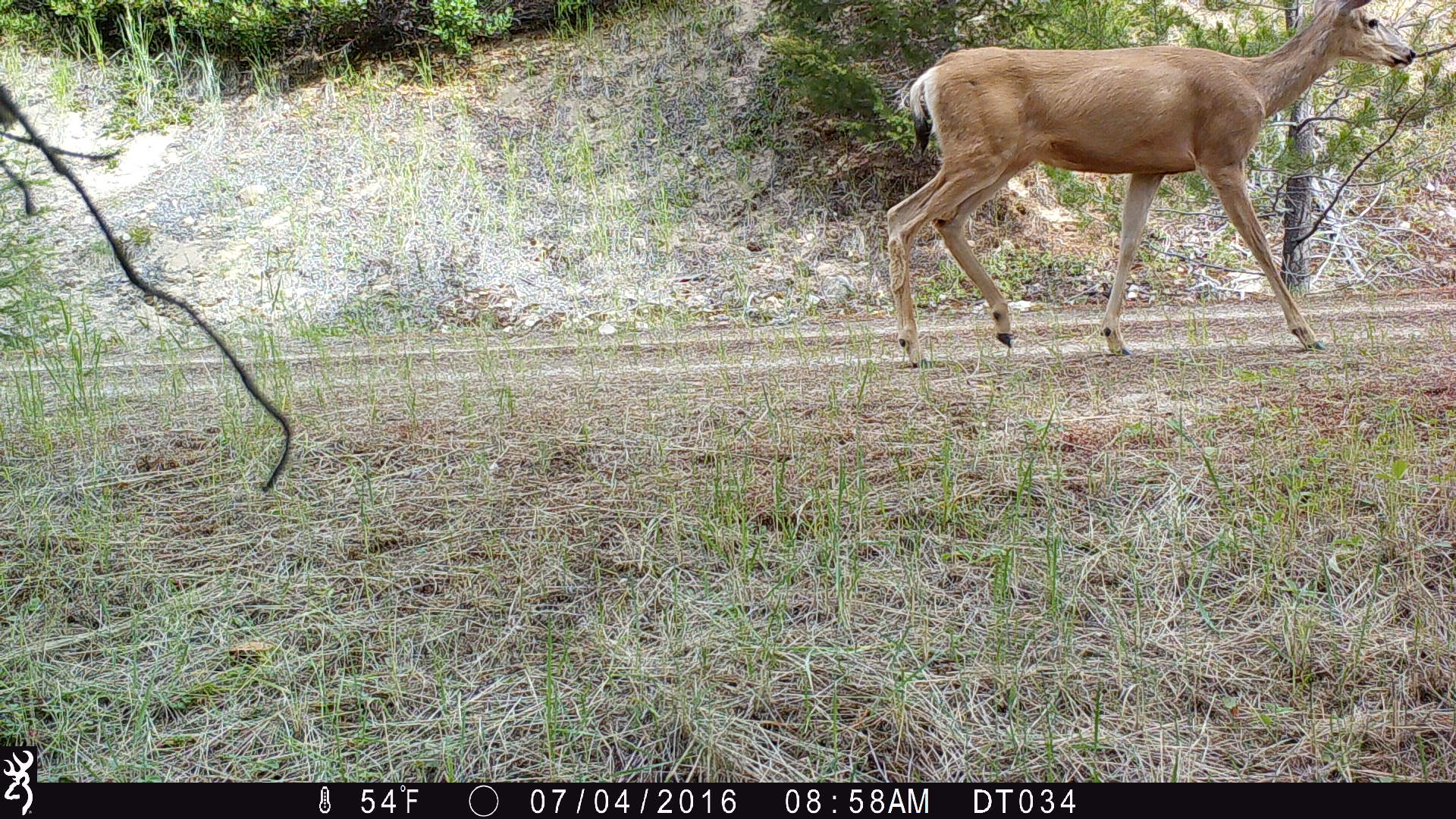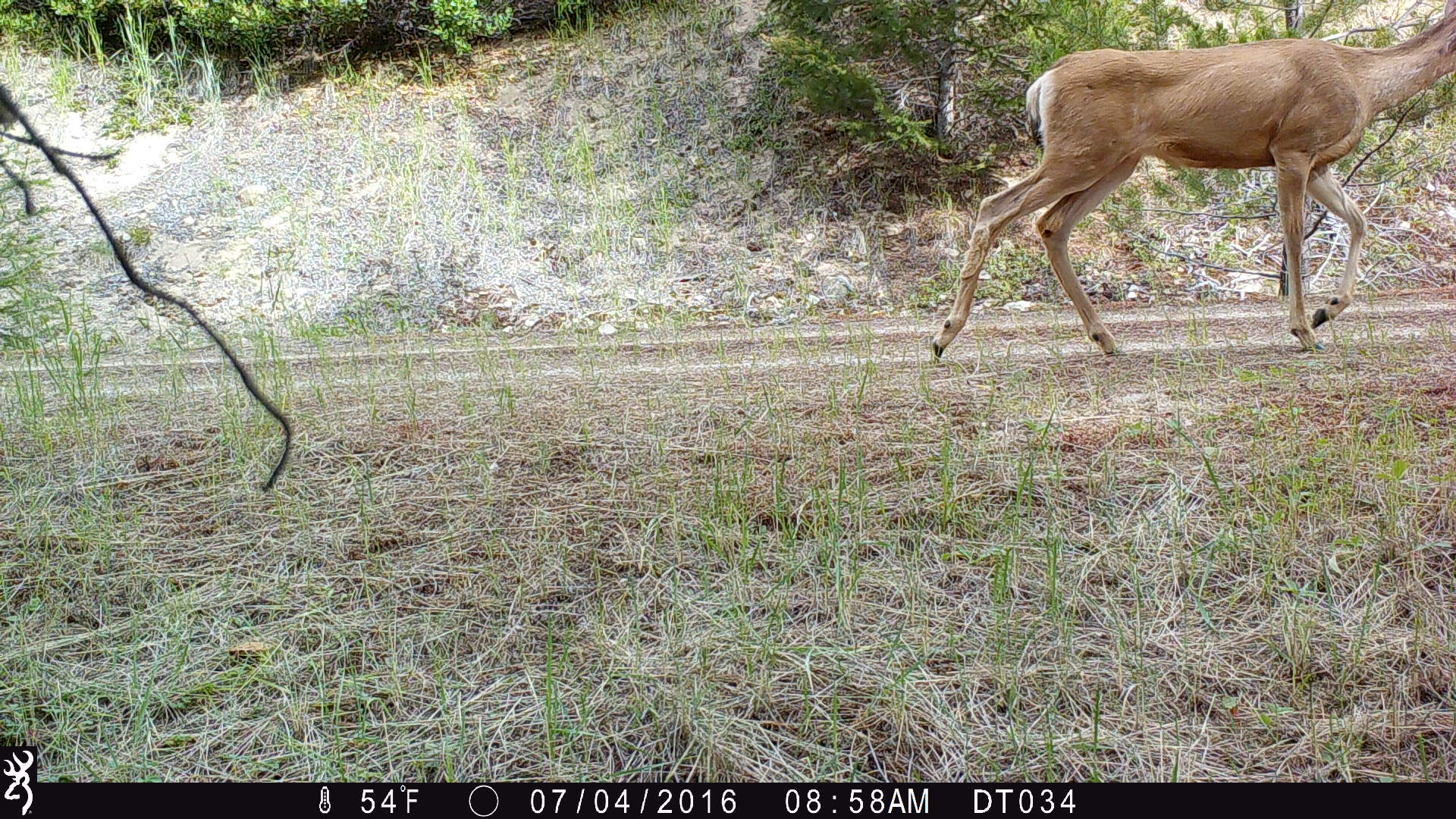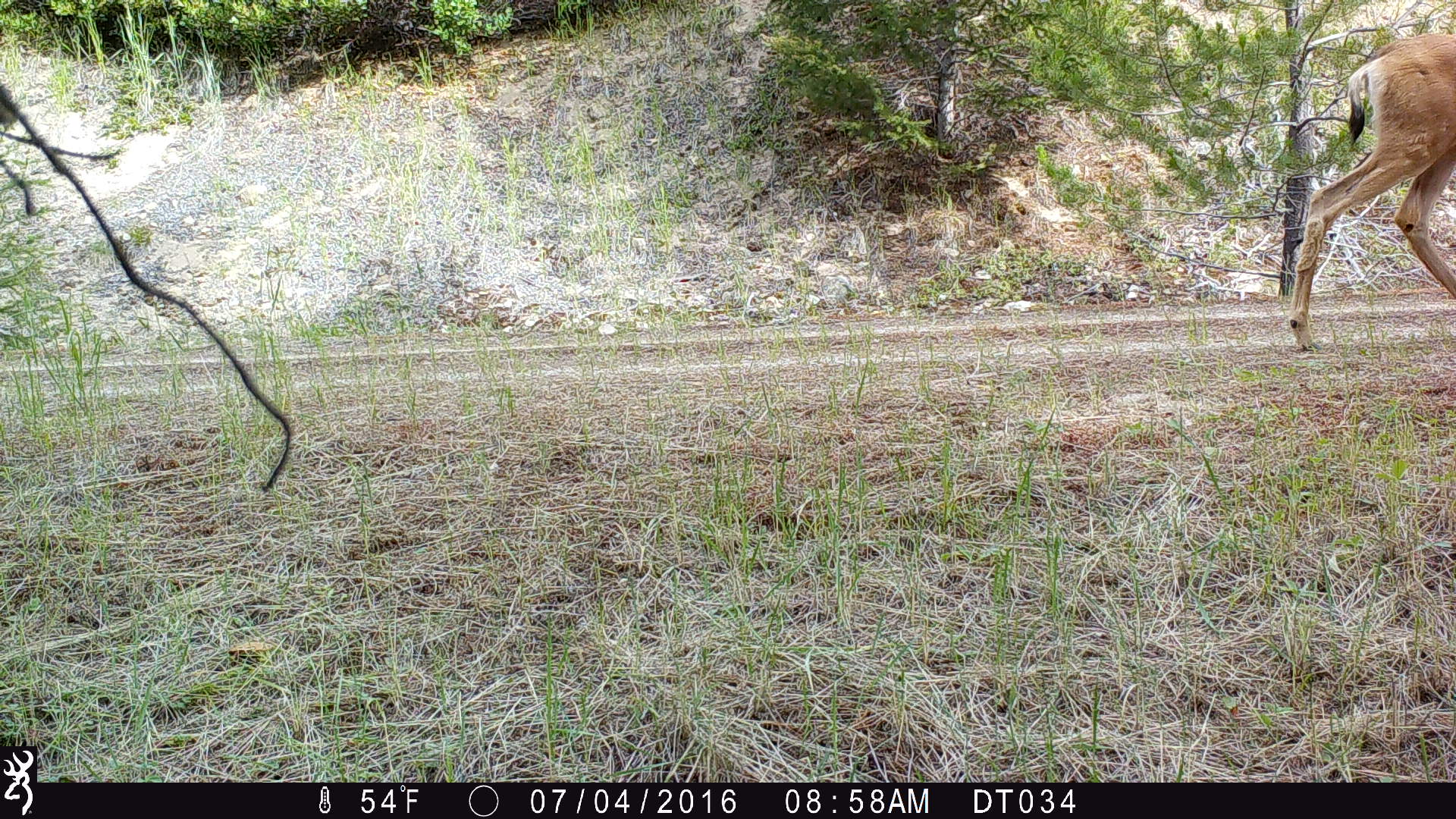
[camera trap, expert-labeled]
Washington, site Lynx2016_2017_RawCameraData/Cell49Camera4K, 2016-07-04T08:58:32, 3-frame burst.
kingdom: Animalia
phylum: Chordata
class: Mammalia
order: Artiodactyla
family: Cervidae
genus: Odocoileus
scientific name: Odocoileus hemionus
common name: mule deer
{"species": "Odocoileus hemionus (mule deer)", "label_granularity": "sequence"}